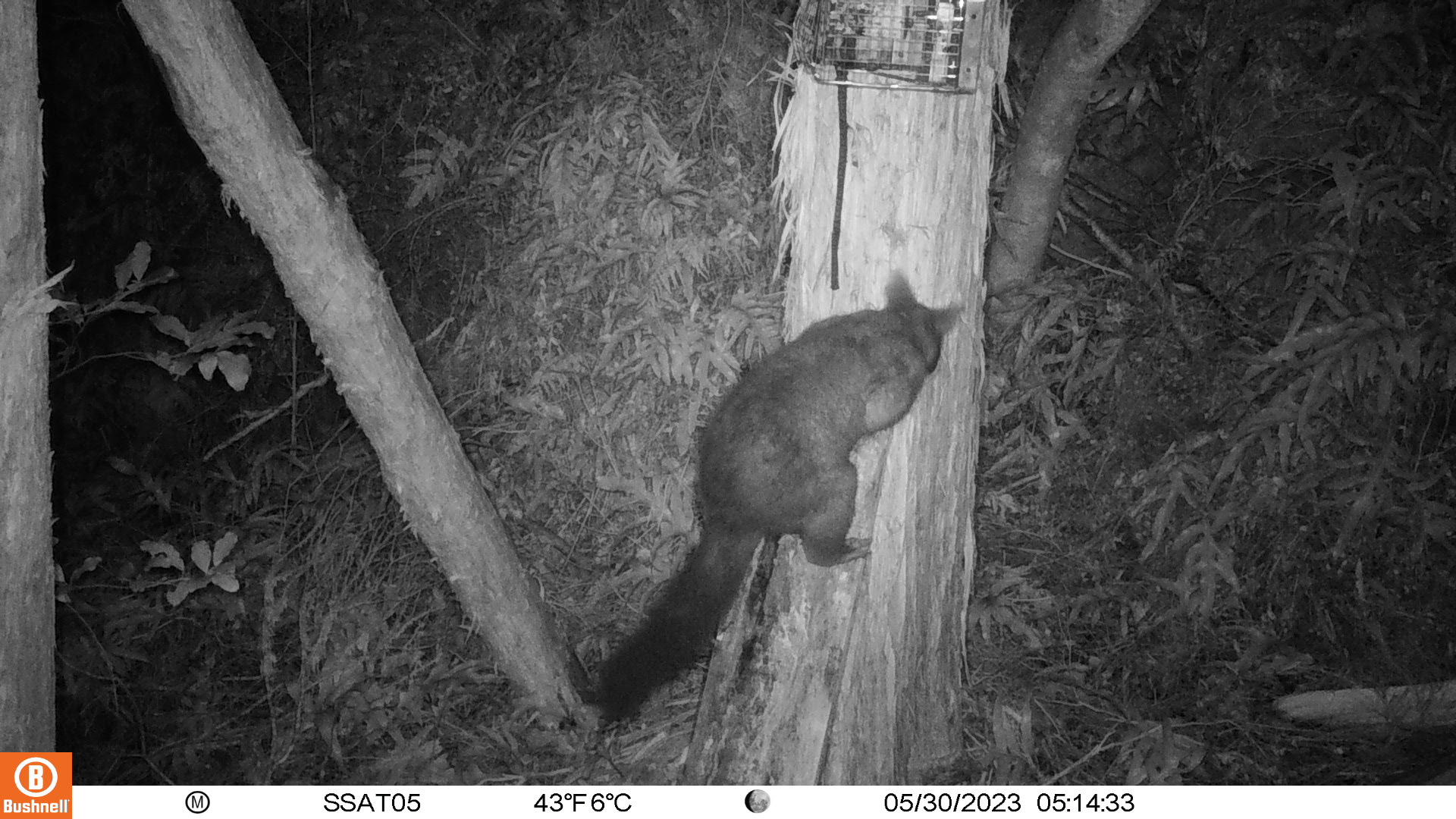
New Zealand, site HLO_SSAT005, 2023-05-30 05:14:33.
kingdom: Animalia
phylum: Chordata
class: Mammalia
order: Diprotodontia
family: Phalangeridae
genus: Trichosurus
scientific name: Trichosurus vulpecula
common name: common brushtail possum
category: possum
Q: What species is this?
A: Possum (common brushtail possum) (Trichosurus vulpecula).